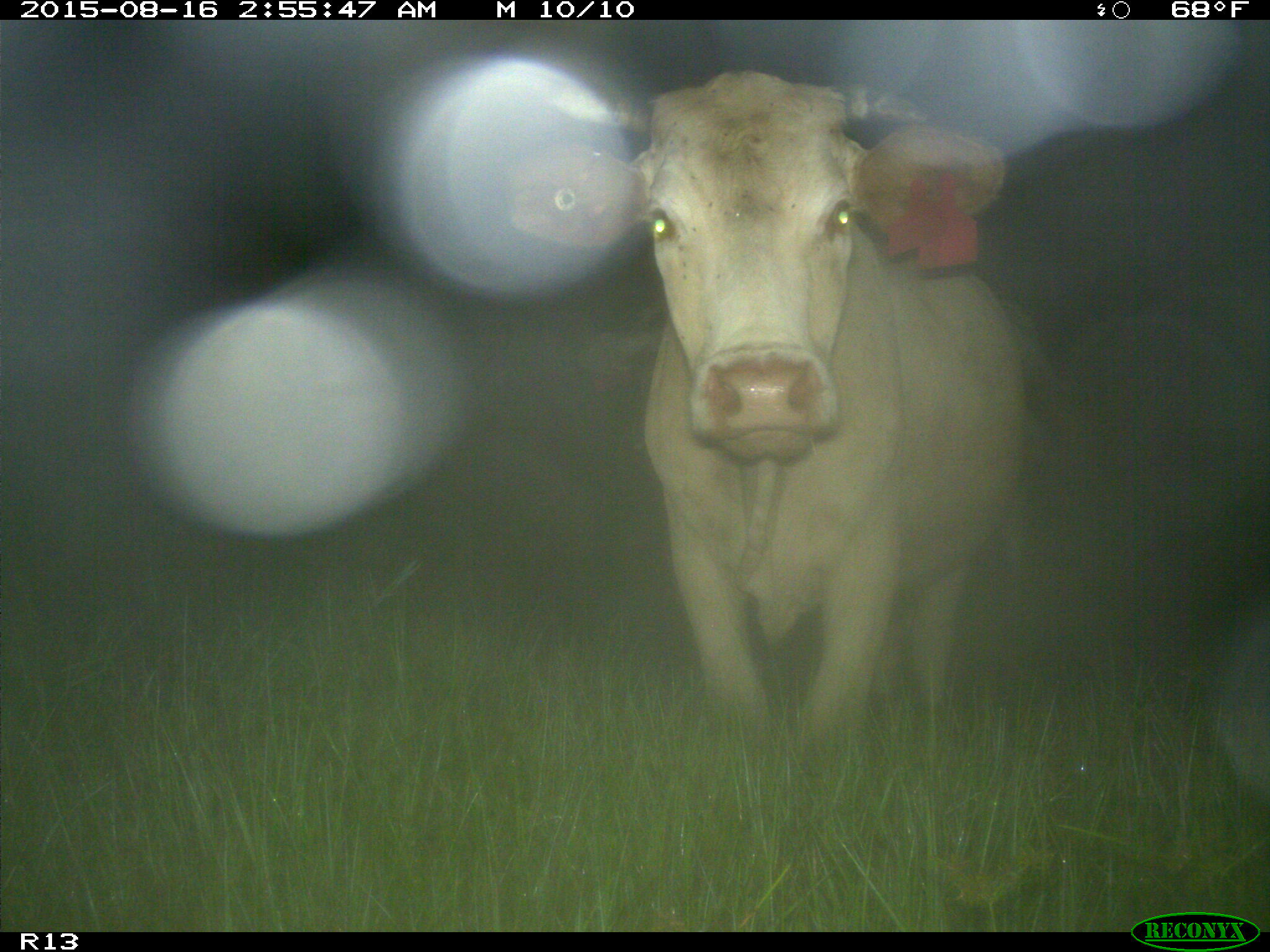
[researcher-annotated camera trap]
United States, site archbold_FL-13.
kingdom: Animalia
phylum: Chordata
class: Mammalia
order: Artiodactyla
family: Bovidae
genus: Bos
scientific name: Bos taurus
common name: domestic cow